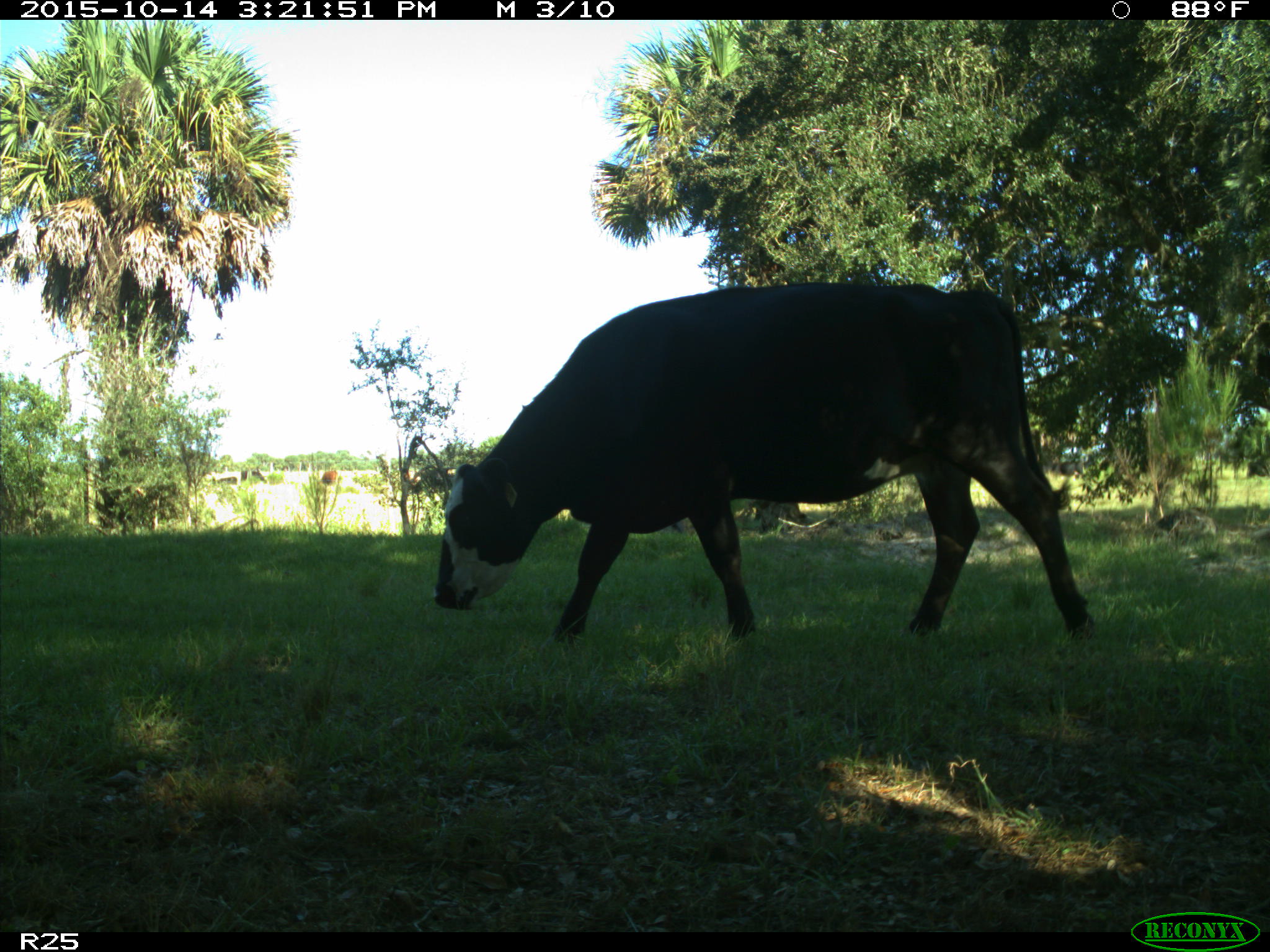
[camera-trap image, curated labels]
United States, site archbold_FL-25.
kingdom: Animalia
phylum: Chordata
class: Mammalia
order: Artiodactyla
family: Bovidae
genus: Bos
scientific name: Bos taurus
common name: domestic cow